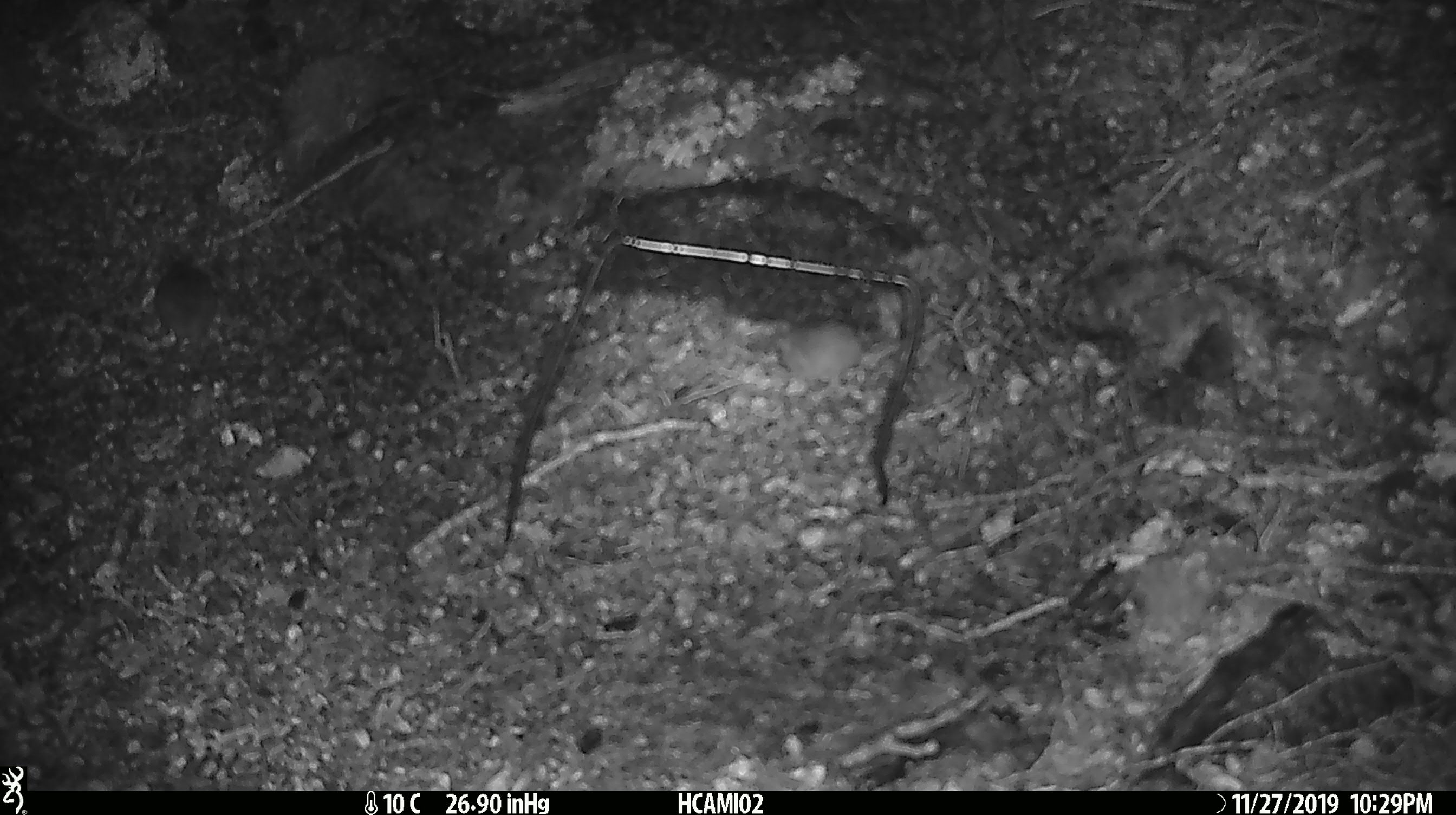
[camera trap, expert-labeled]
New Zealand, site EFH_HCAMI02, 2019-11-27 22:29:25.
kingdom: Animalia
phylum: Chordata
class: Mammalia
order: Rodentia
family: Muridae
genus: Mus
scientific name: Mus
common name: mouse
Mouse (Mus).